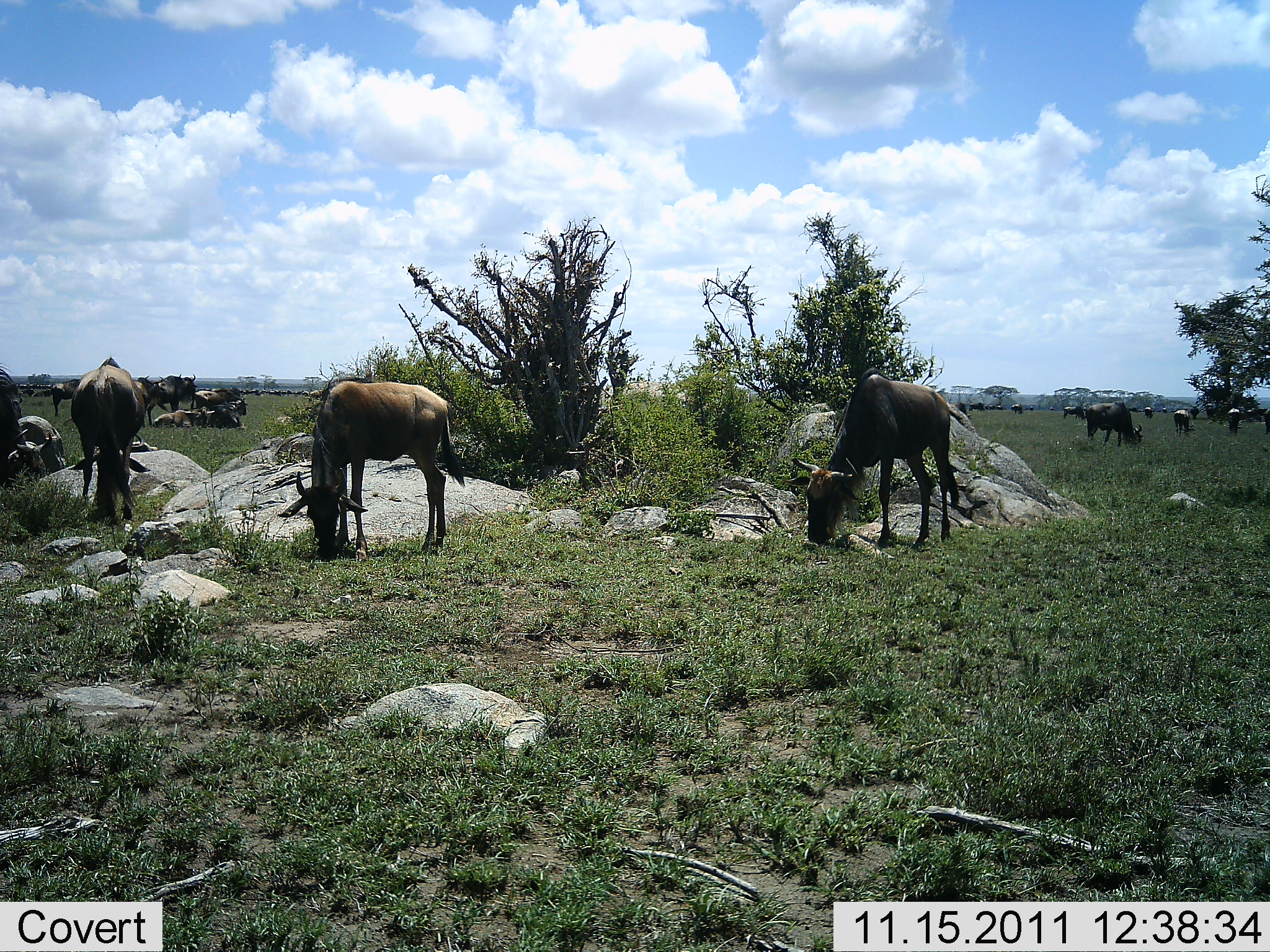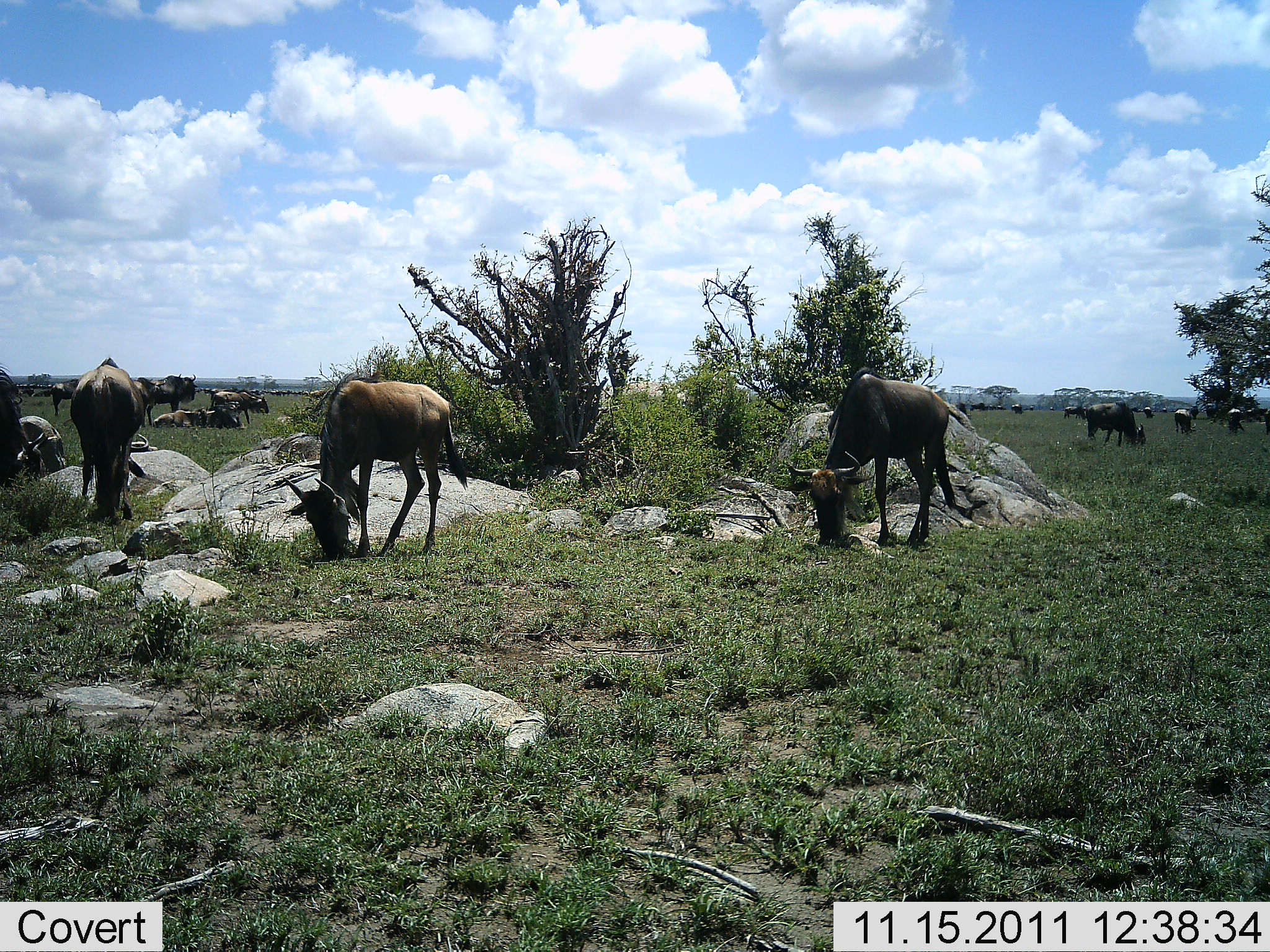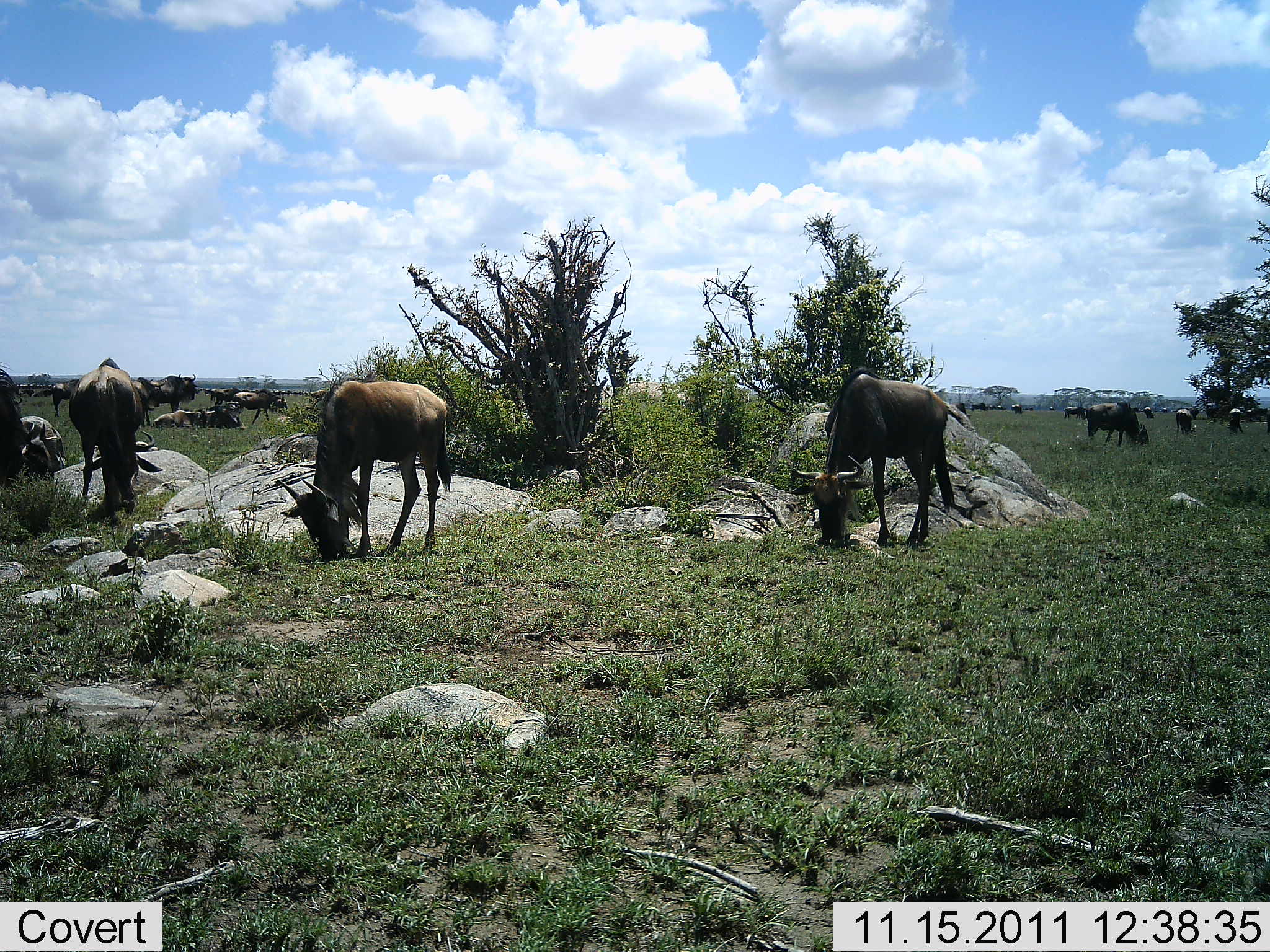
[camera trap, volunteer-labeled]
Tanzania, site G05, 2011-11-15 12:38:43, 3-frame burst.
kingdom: Animalia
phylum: Chordata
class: Mammalia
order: Artiodactyla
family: Bovidae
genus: Connochaetes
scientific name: Connochaetes taurinus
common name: blue wildebeest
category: wildebeest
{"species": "wildebeest (blue wildebeest) (Connochaetes taurinus)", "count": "11-50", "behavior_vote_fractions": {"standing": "57%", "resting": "50%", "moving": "29%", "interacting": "0%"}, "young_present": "14%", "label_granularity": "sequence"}